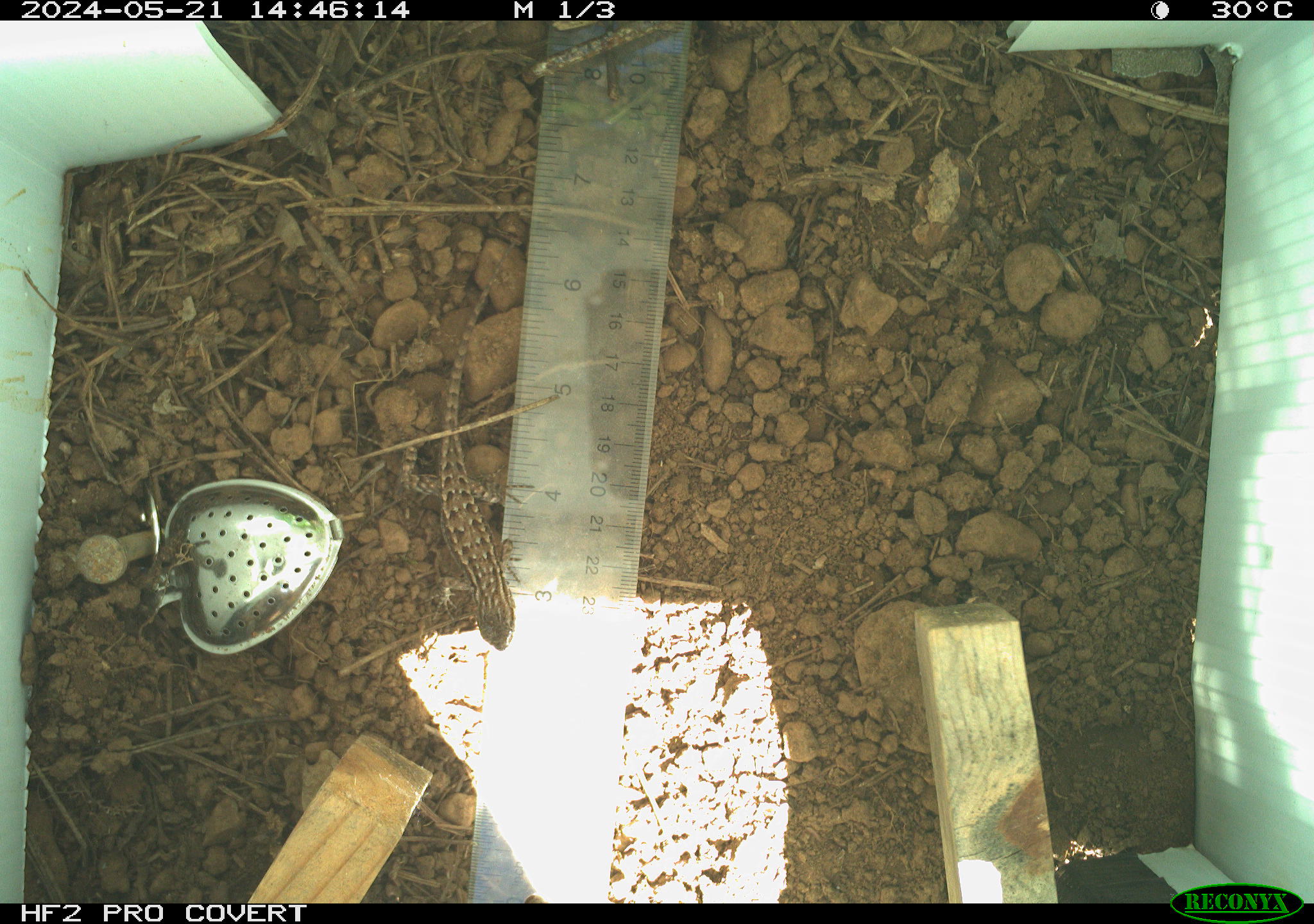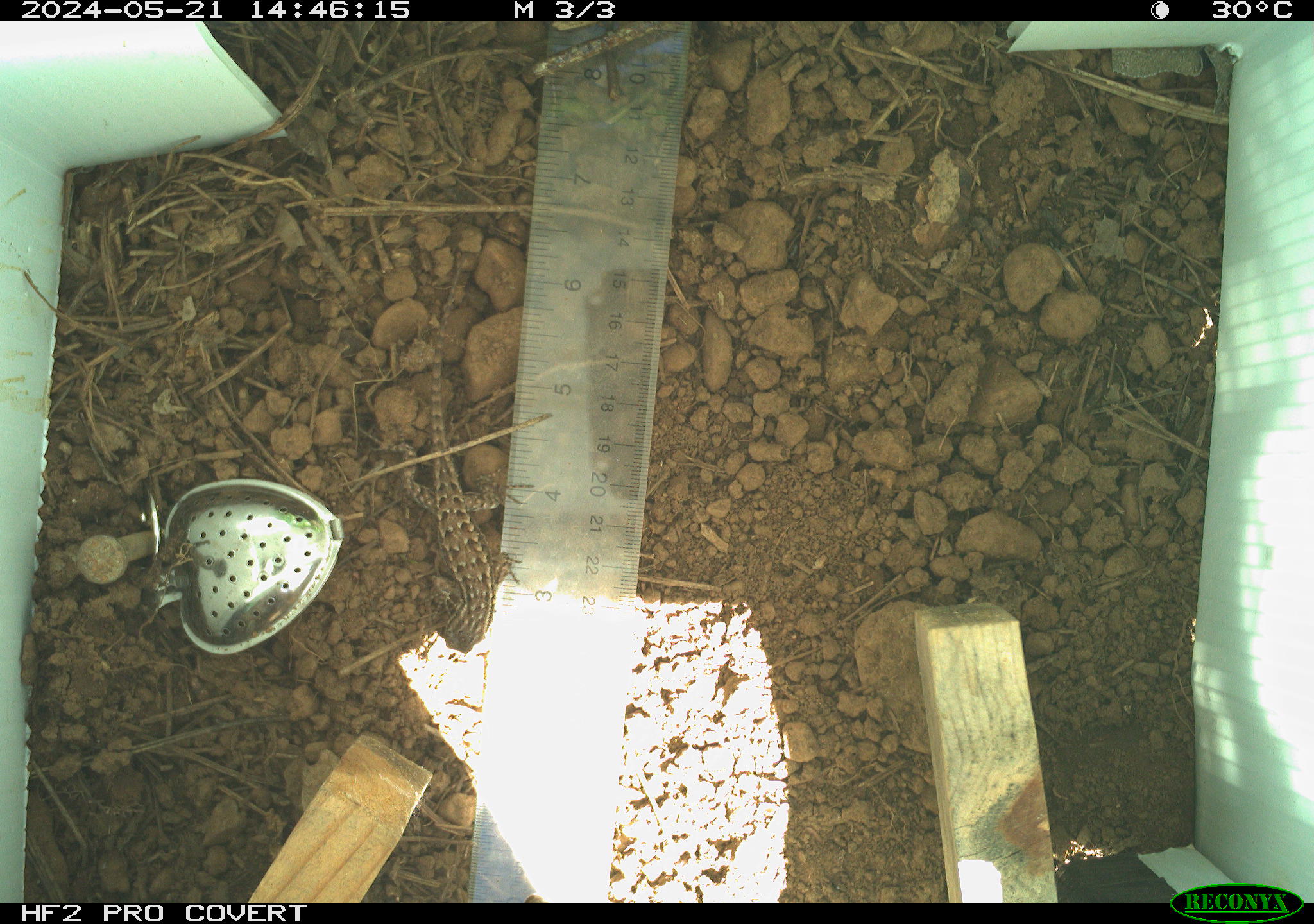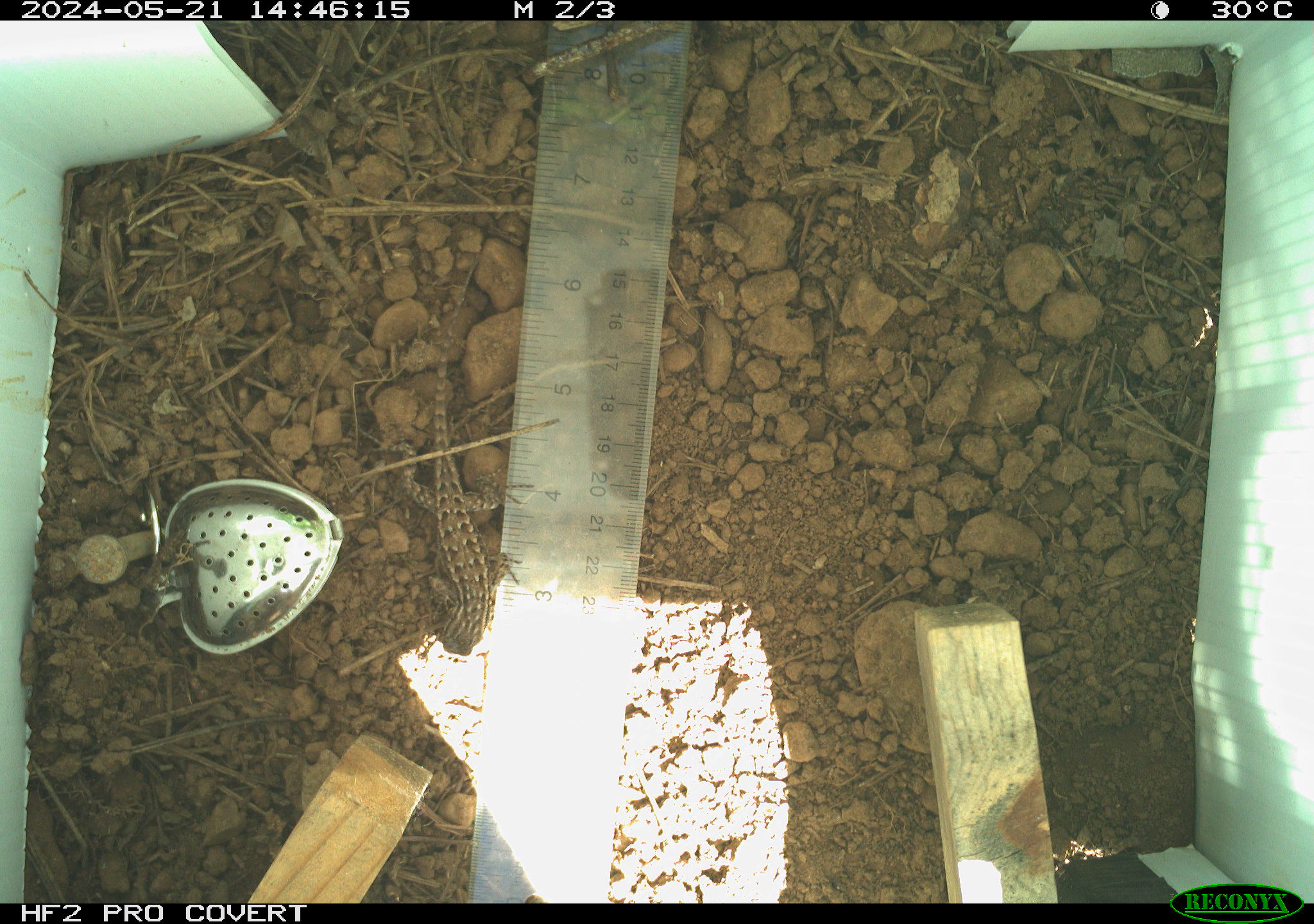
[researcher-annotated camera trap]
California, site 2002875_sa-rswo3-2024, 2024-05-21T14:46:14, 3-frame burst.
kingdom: Animalia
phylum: Chordata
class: Reptilia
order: Squamata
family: Phrynosomatidae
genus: Sceloporus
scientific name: Sceloporus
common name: spiny lizards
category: sceloporus species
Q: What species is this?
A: Sceloporus species (spiny lizards) (Sceloporus).